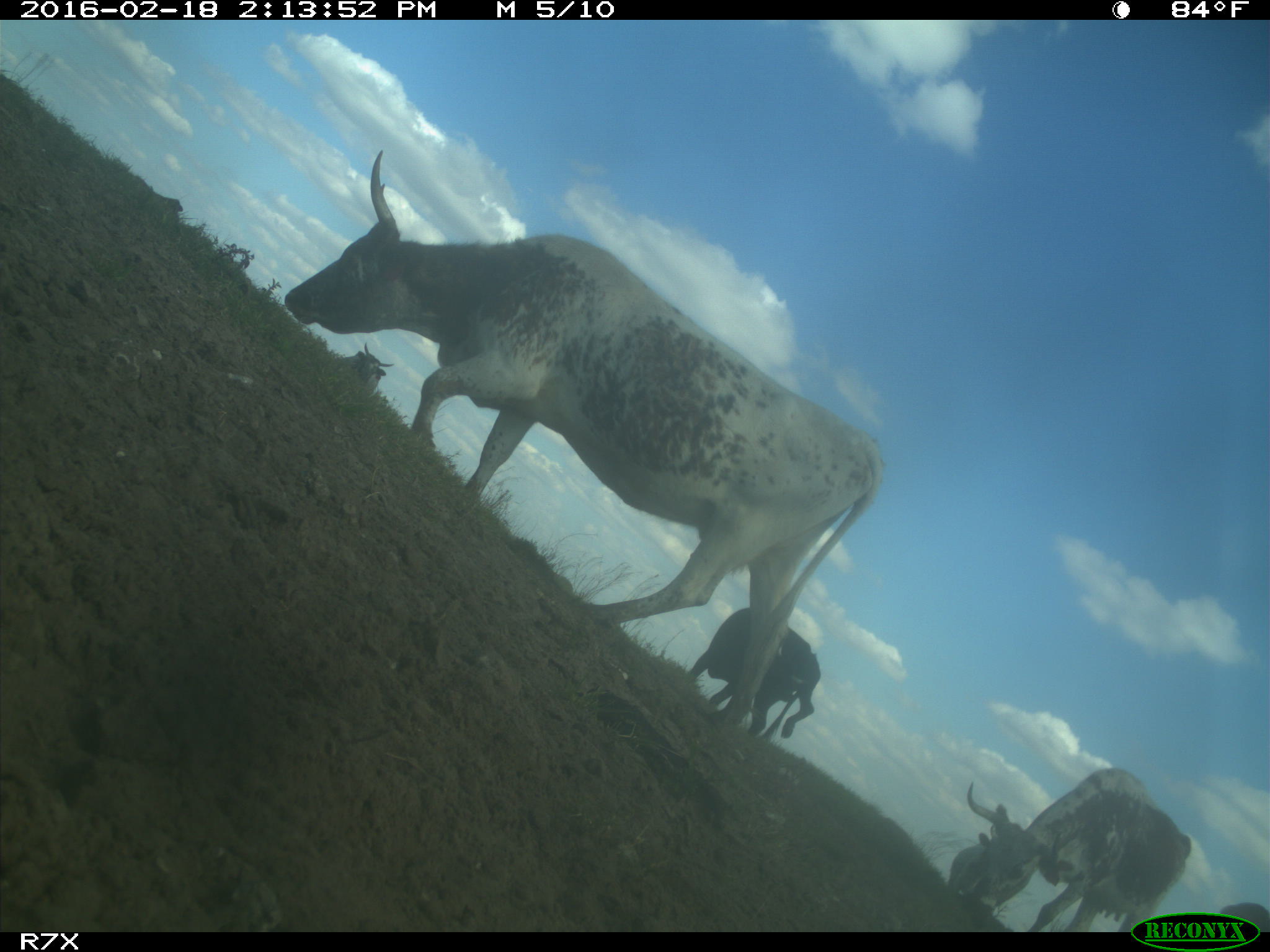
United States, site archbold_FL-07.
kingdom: Animalia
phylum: Chordata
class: Mammalia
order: Artiodactyla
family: Bovidae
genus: Bos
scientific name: Bos taurus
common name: domestic cow